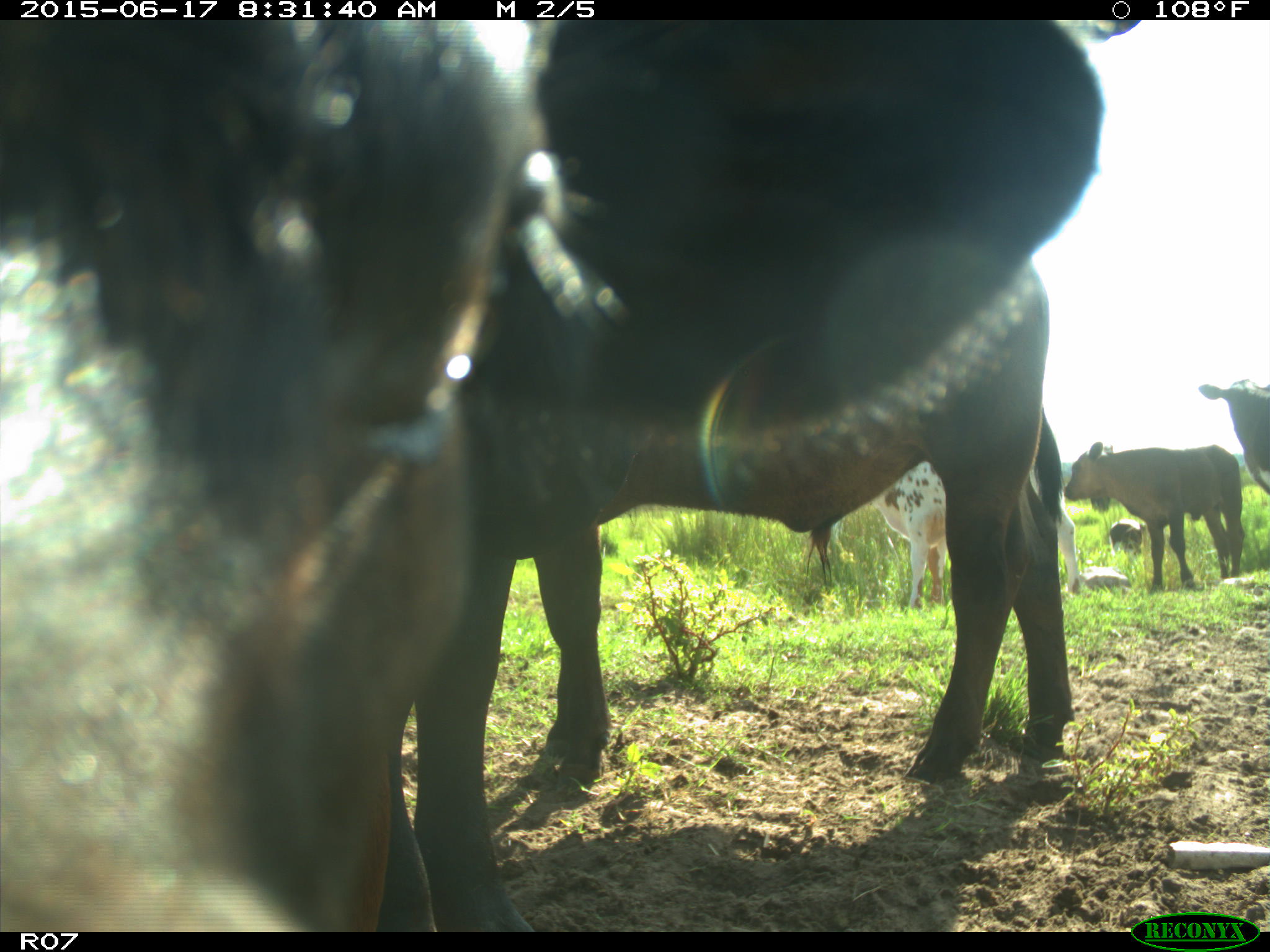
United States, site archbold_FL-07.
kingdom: Animalia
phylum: Chordata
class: Mammalia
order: Artiodactyla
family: Bovidae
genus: Bos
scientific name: Bos taurus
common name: domestic cow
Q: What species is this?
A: Bos taurus (domestic cow).